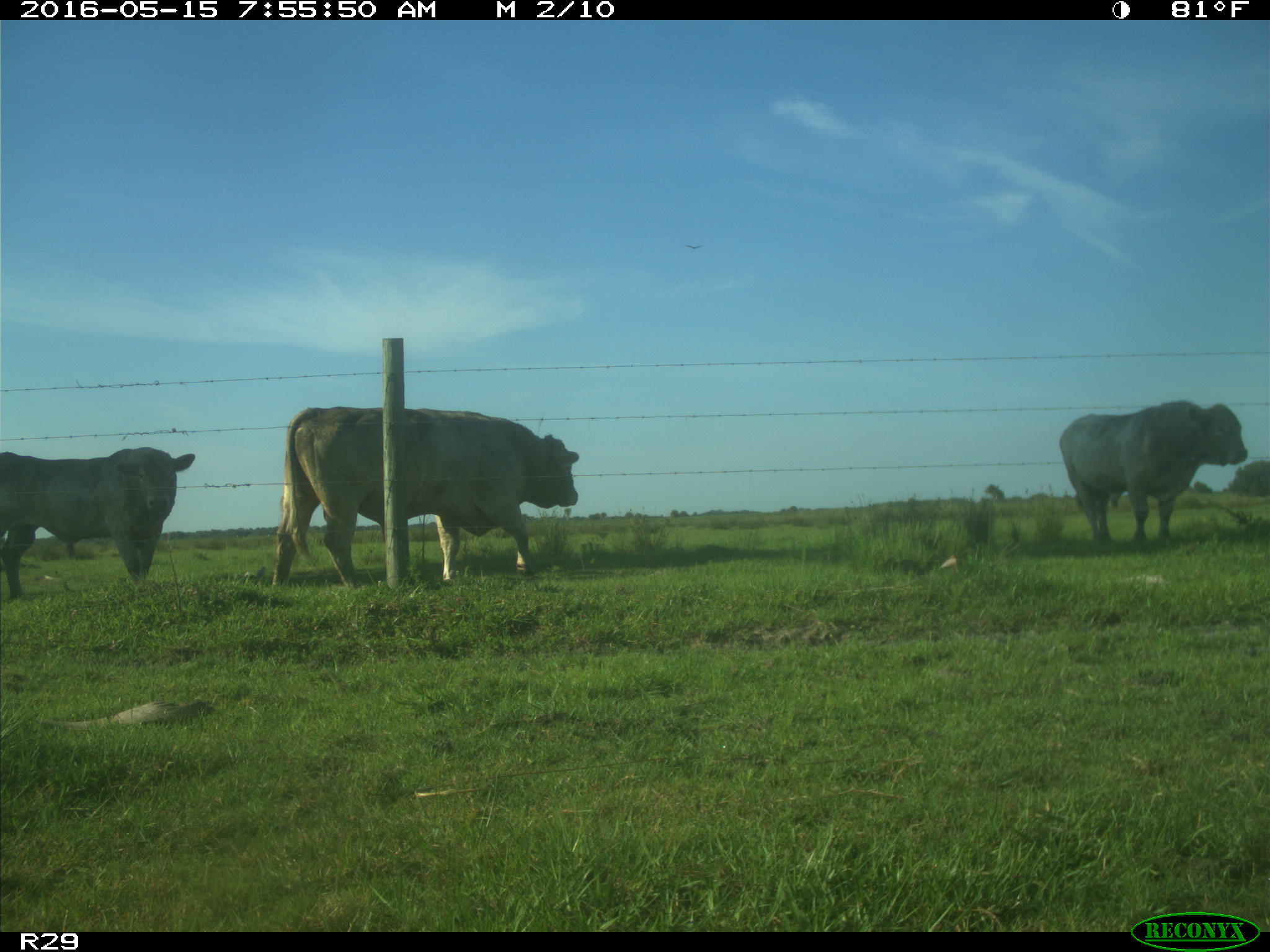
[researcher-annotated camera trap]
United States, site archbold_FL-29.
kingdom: Animalia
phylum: Chordata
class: Mammalia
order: Artiodactyla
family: Bovidae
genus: Bos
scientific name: Bos taurus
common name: domestic cow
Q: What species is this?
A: Bos taurus (domestic cow).